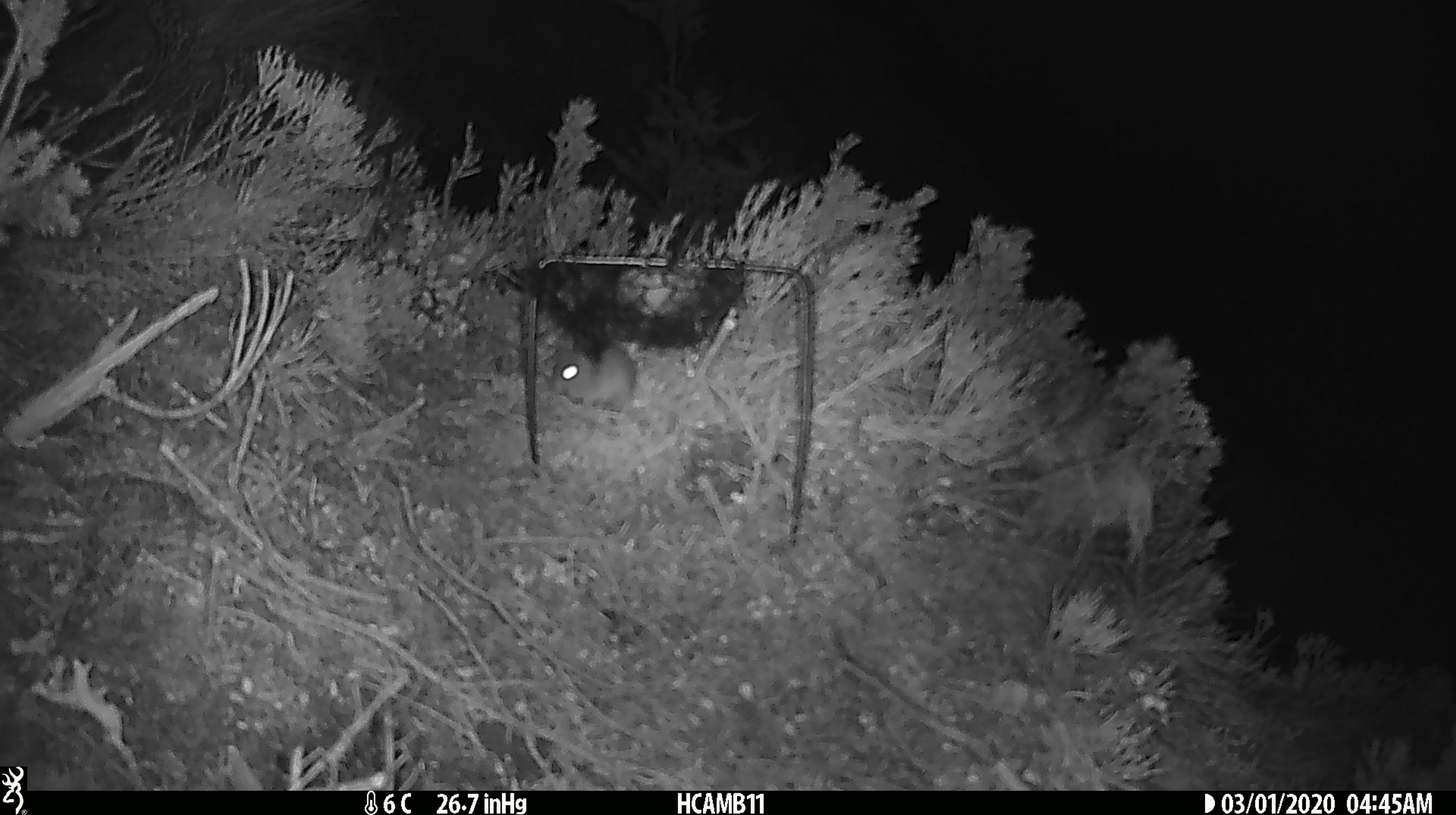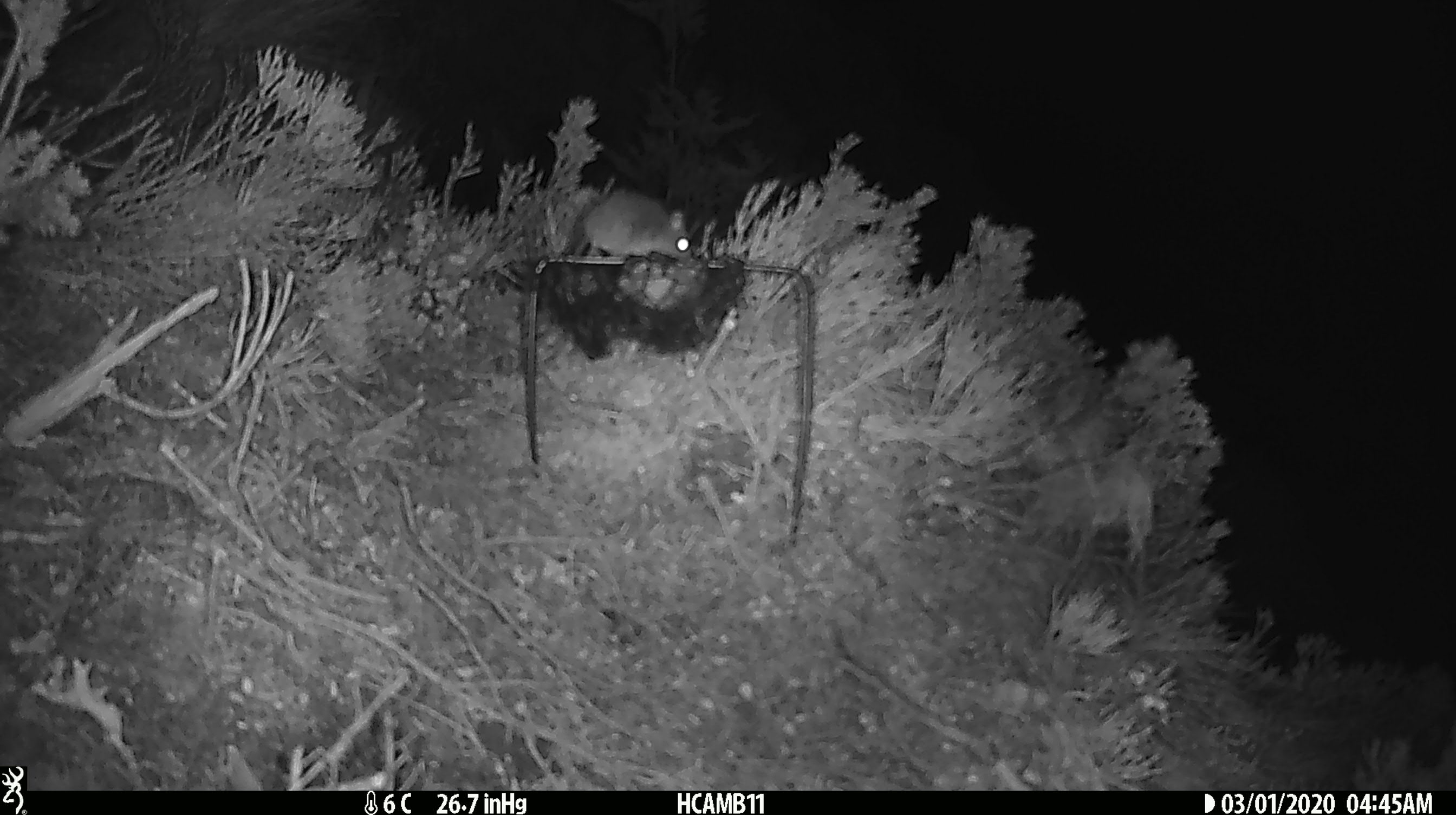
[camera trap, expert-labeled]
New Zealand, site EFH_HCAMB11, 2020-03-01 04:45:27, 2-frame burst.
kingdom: Animalia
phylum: Chordata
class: Mammalia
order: Rodentia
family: Muridae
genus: Mus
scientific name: Mus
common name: mouse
Mouse (Mus).